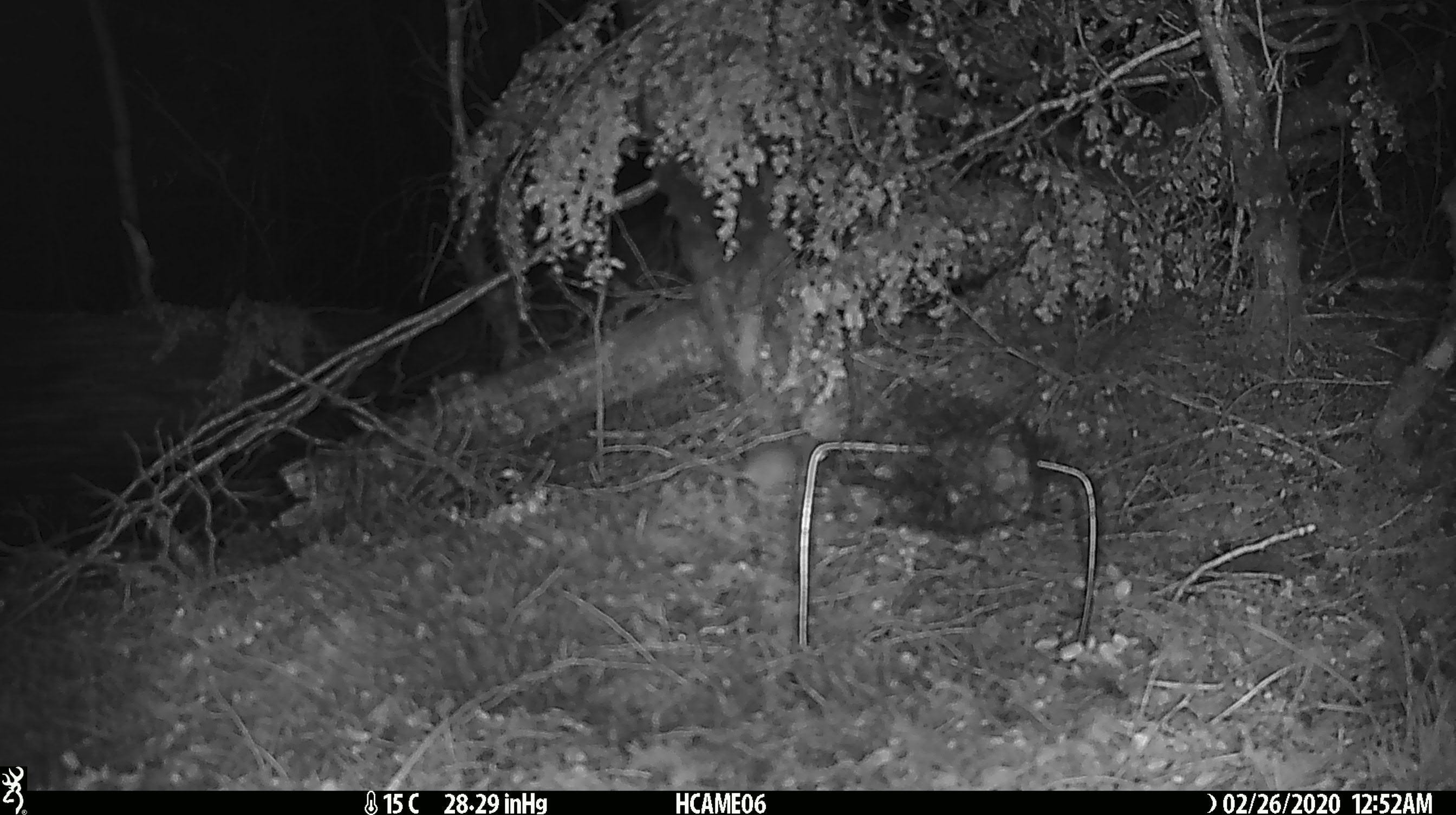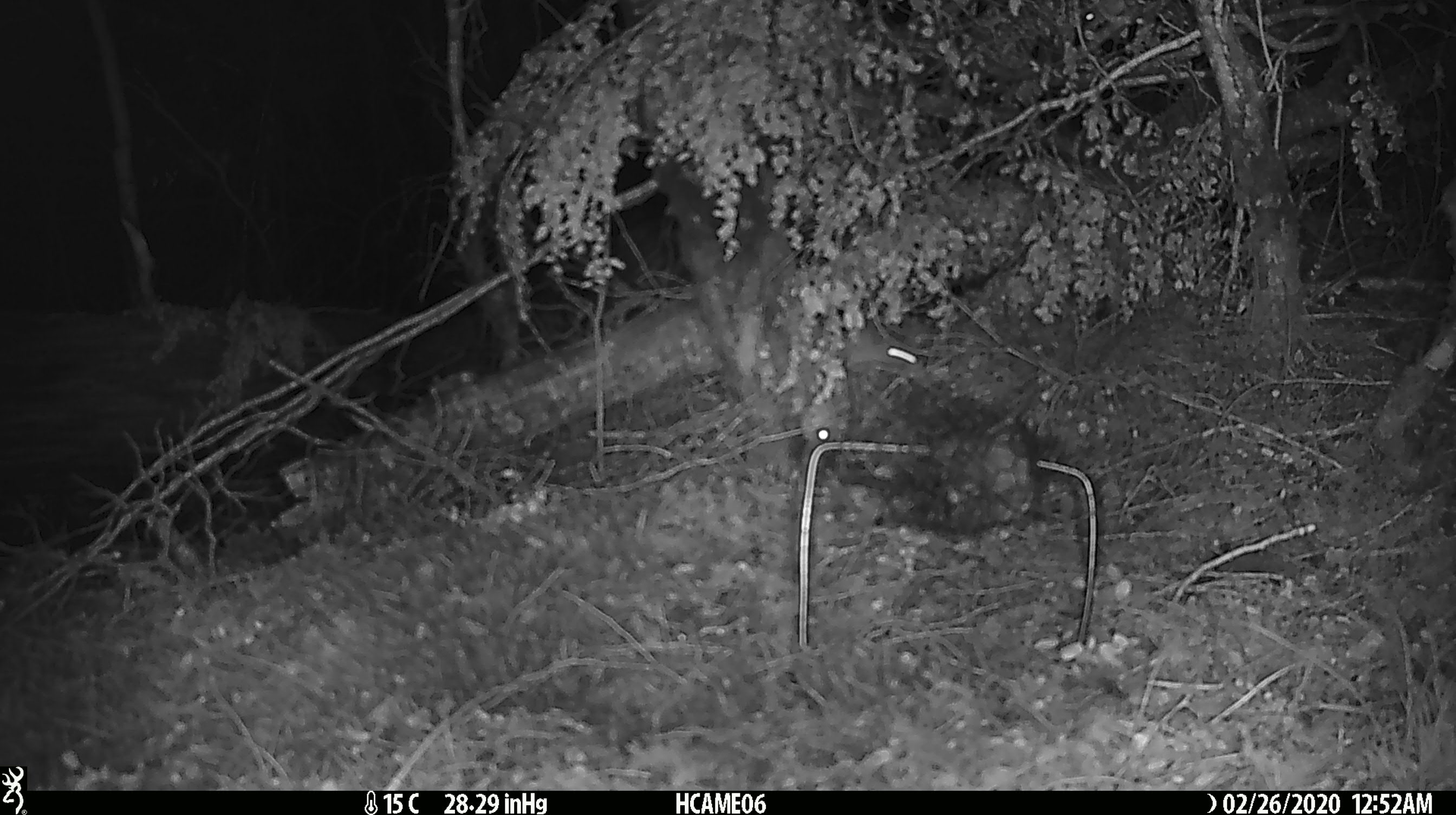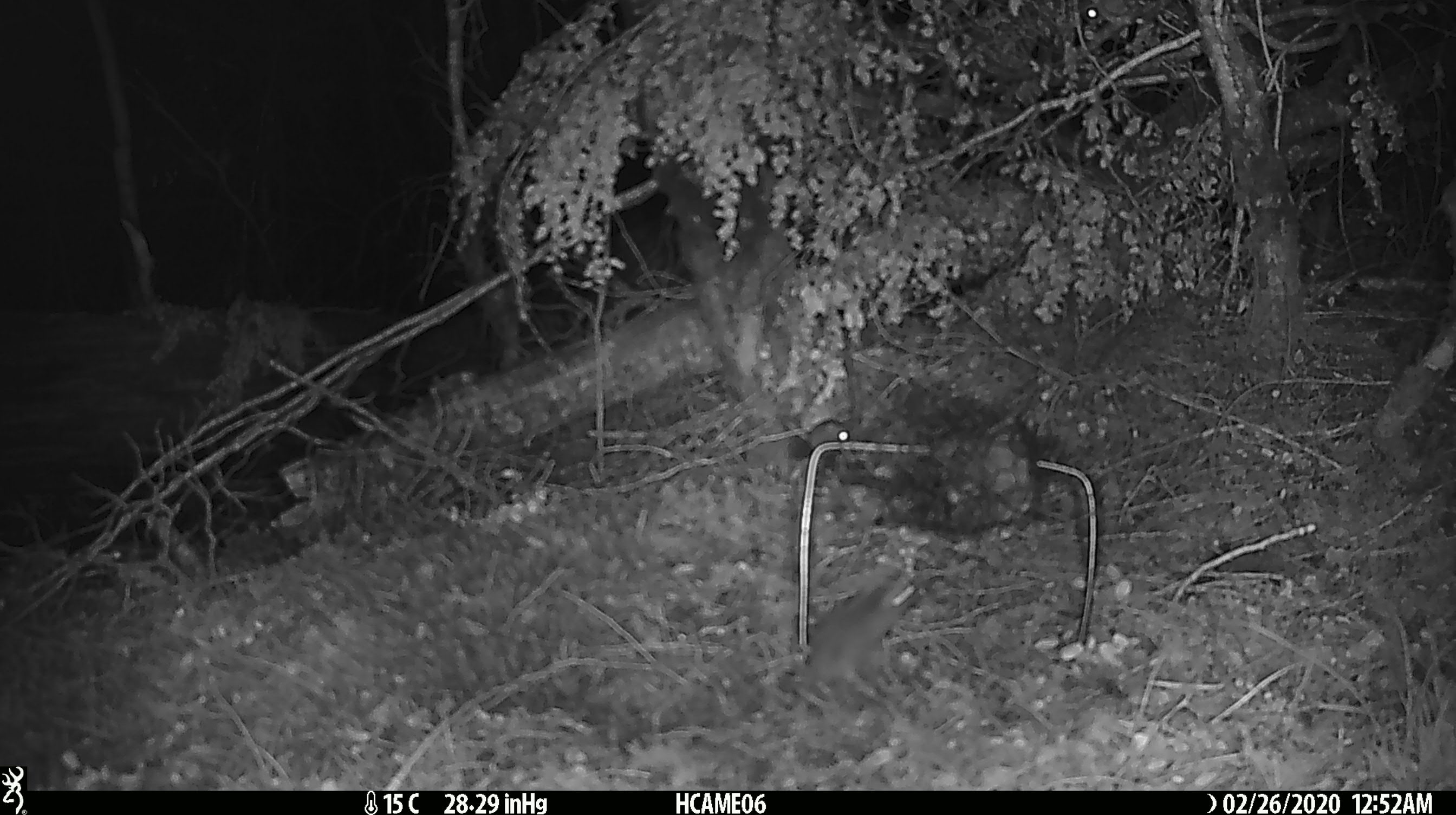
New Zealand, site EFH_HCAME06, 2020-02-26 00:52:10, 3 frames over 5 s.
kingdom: Animalia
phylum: Chordata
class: Mammalia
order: Rodentia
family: Muridae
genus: Mus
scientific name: Mus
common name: mouse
Mouse (Mus).